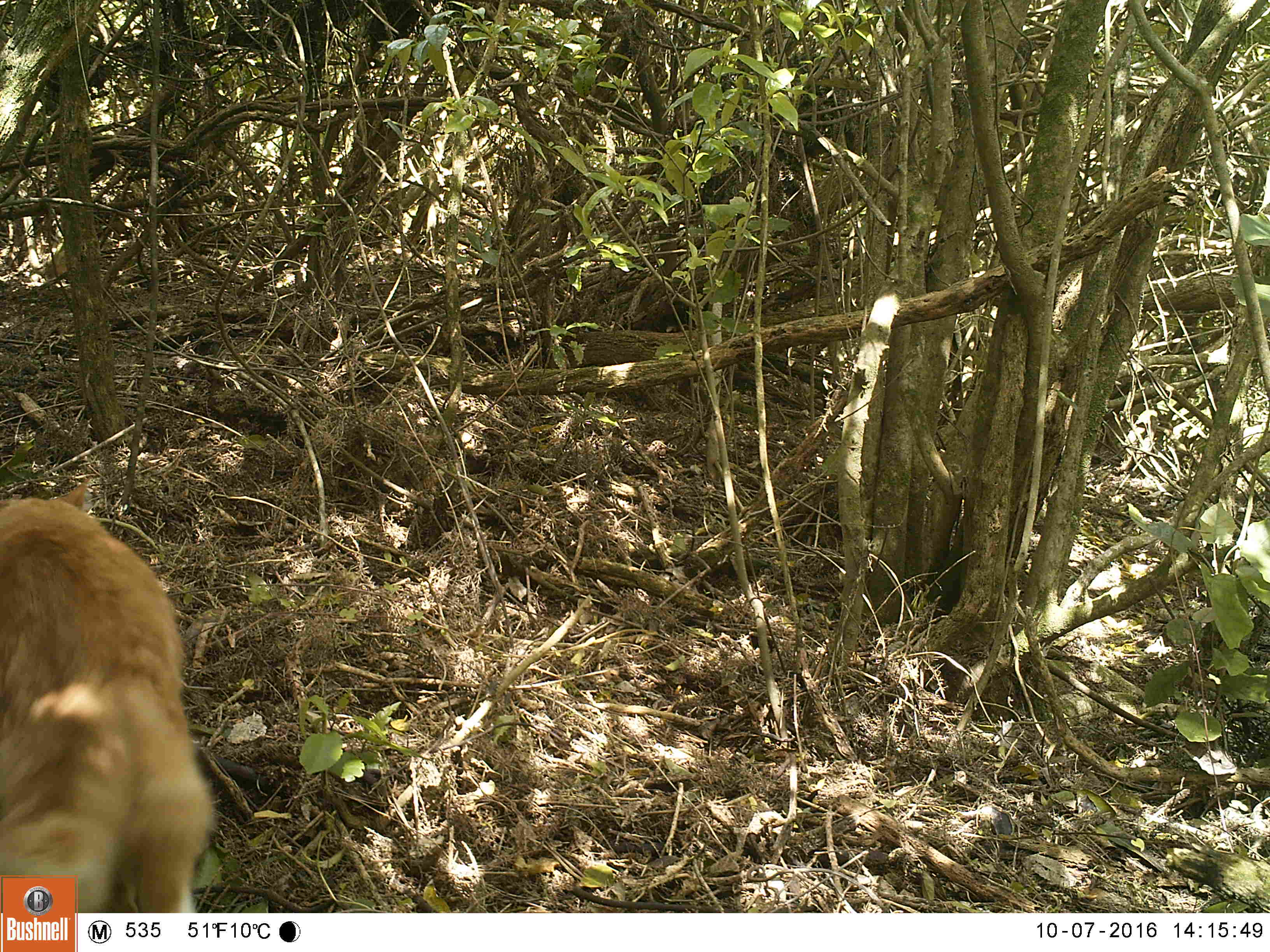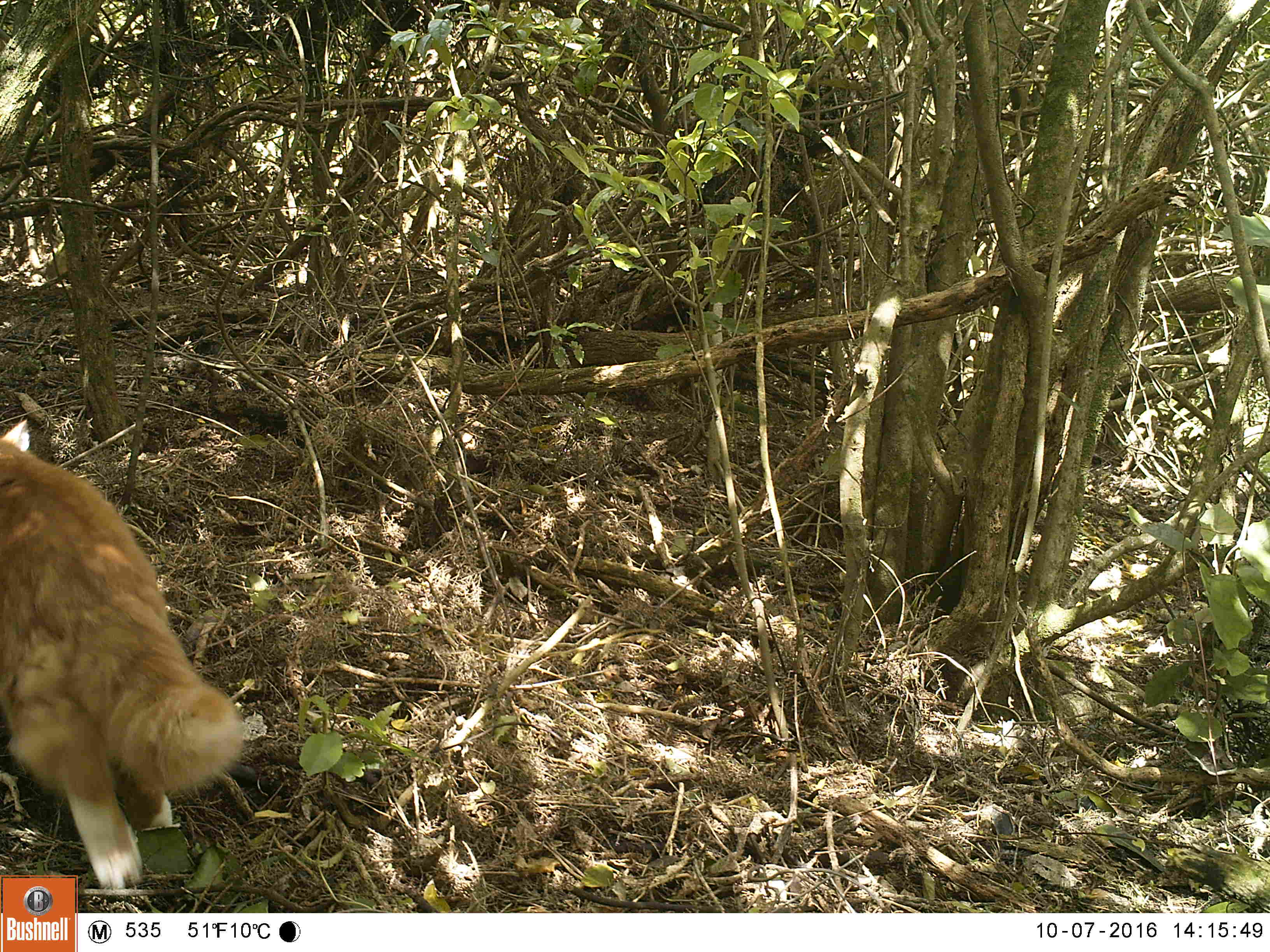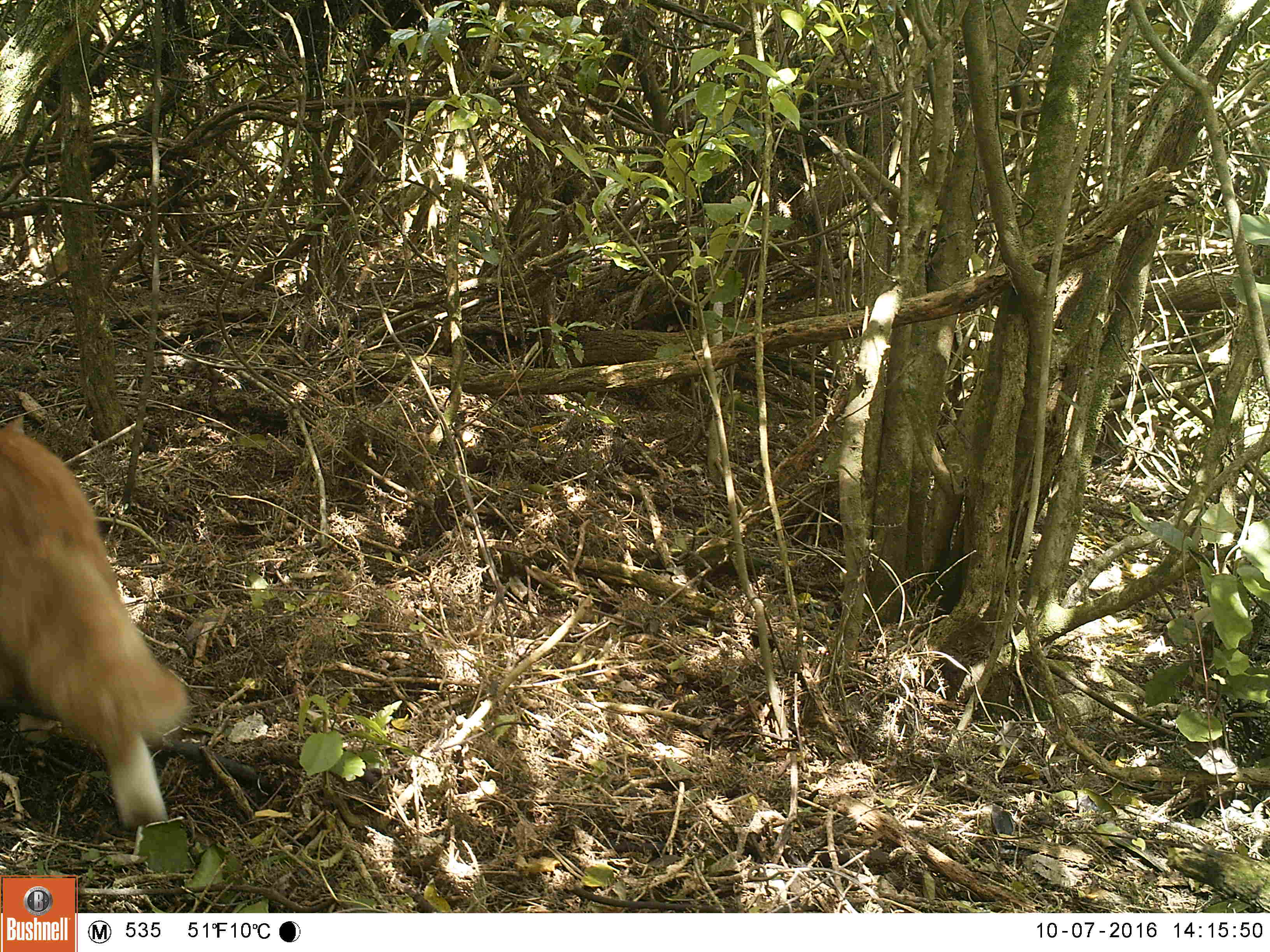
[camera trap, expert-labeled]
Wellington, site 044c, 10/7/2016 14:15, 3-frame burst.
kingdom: Animalia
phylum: Chordata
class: Mammalia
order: Carnivora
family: Felidae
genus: Felis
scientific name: Felis catus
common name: cat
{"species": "cat (Felis catus)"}